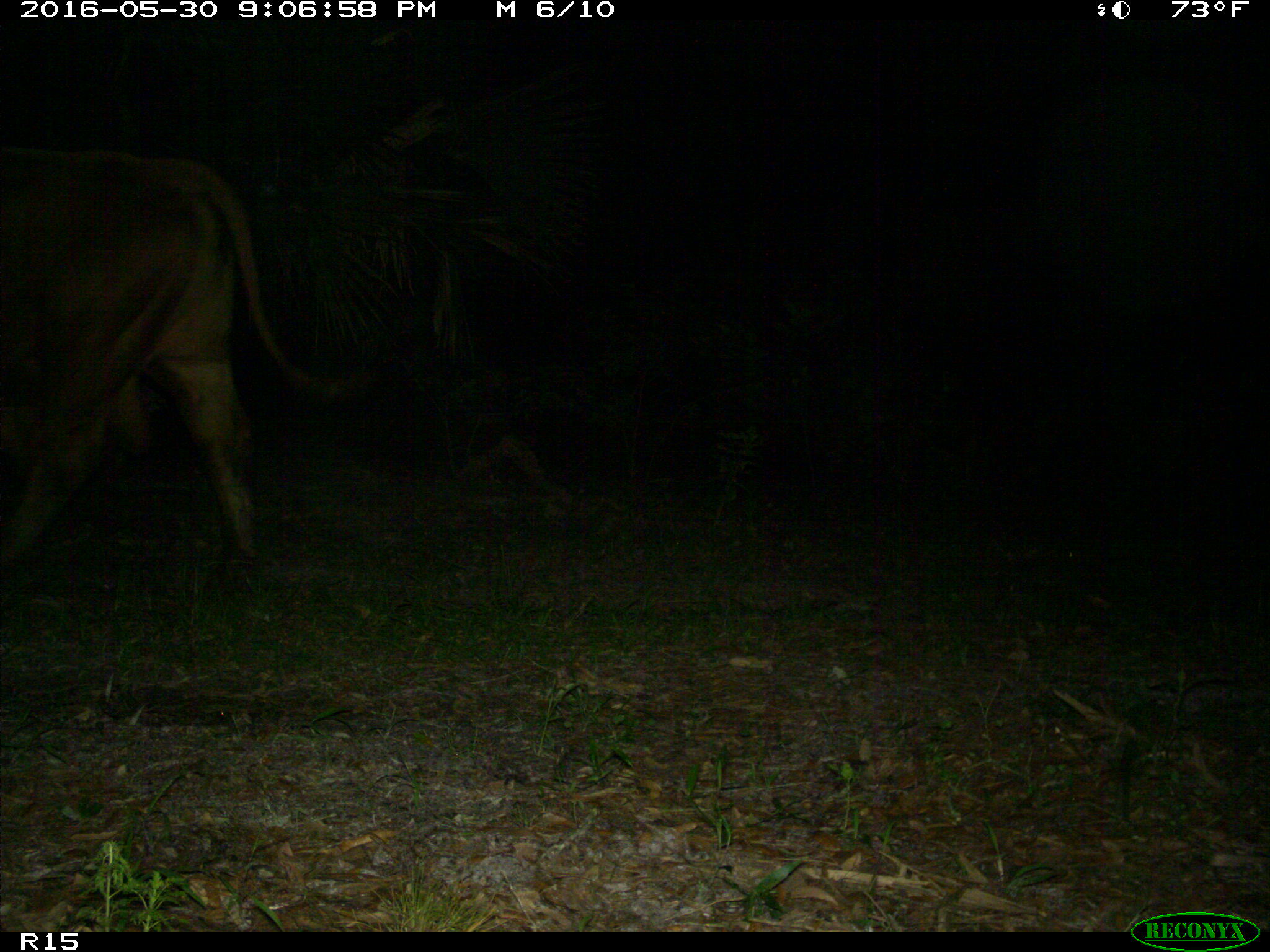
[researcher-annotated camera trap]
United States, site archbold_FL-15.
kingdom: Animalia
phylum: Chordata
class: Mammalia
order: Artiodactyla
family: Bovidae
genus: Bos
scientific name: Bos taurus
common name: domestic cow